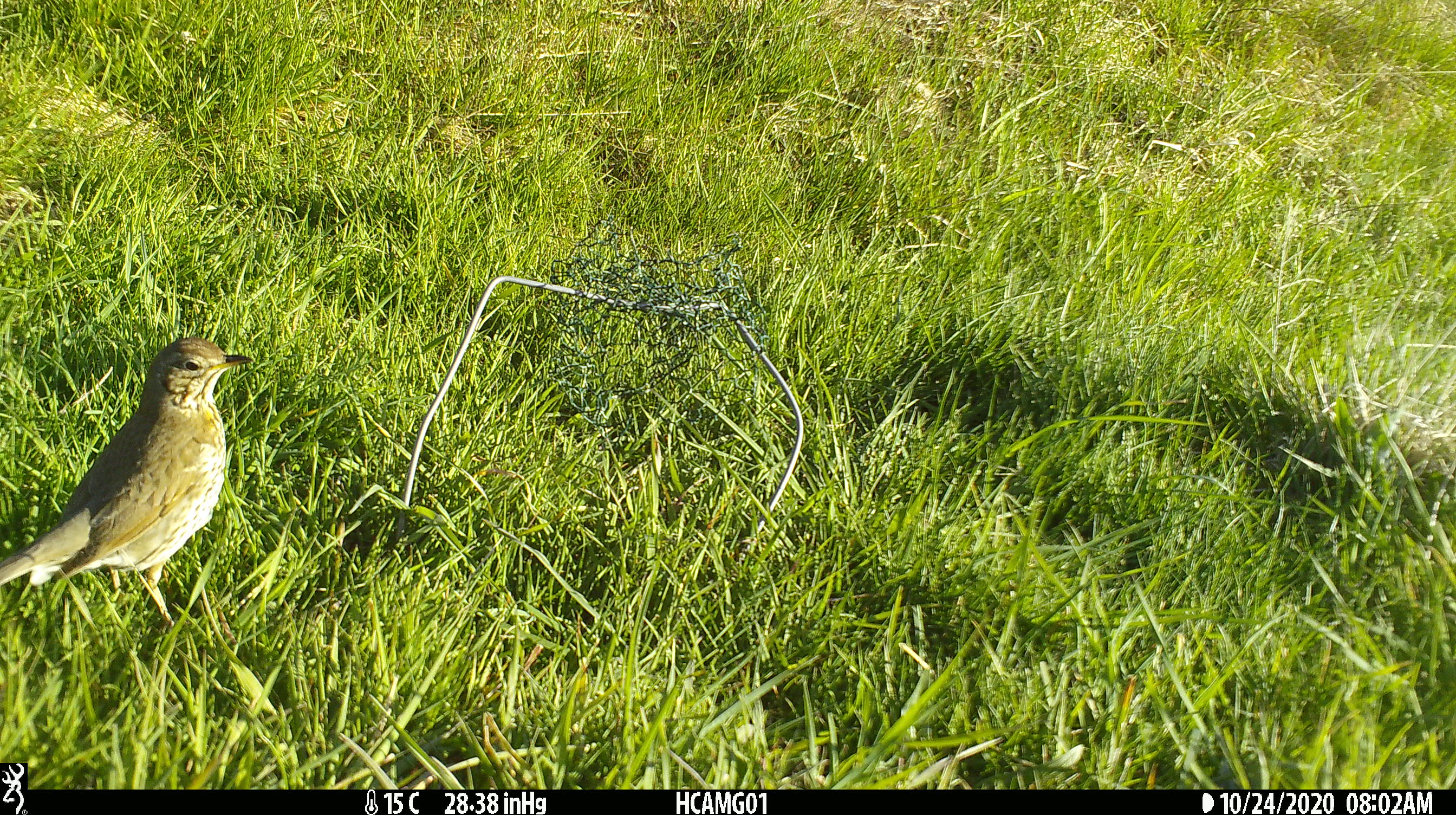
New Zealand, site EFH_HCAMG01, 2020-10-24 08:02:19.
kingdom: Animalia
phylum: Chordata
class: Aves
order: Passeriformes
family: Turdidae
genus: Turdus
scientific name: Turdus philomelos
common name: song thrush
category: thrush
Thrush (song thrush) (Turdus philomelos).